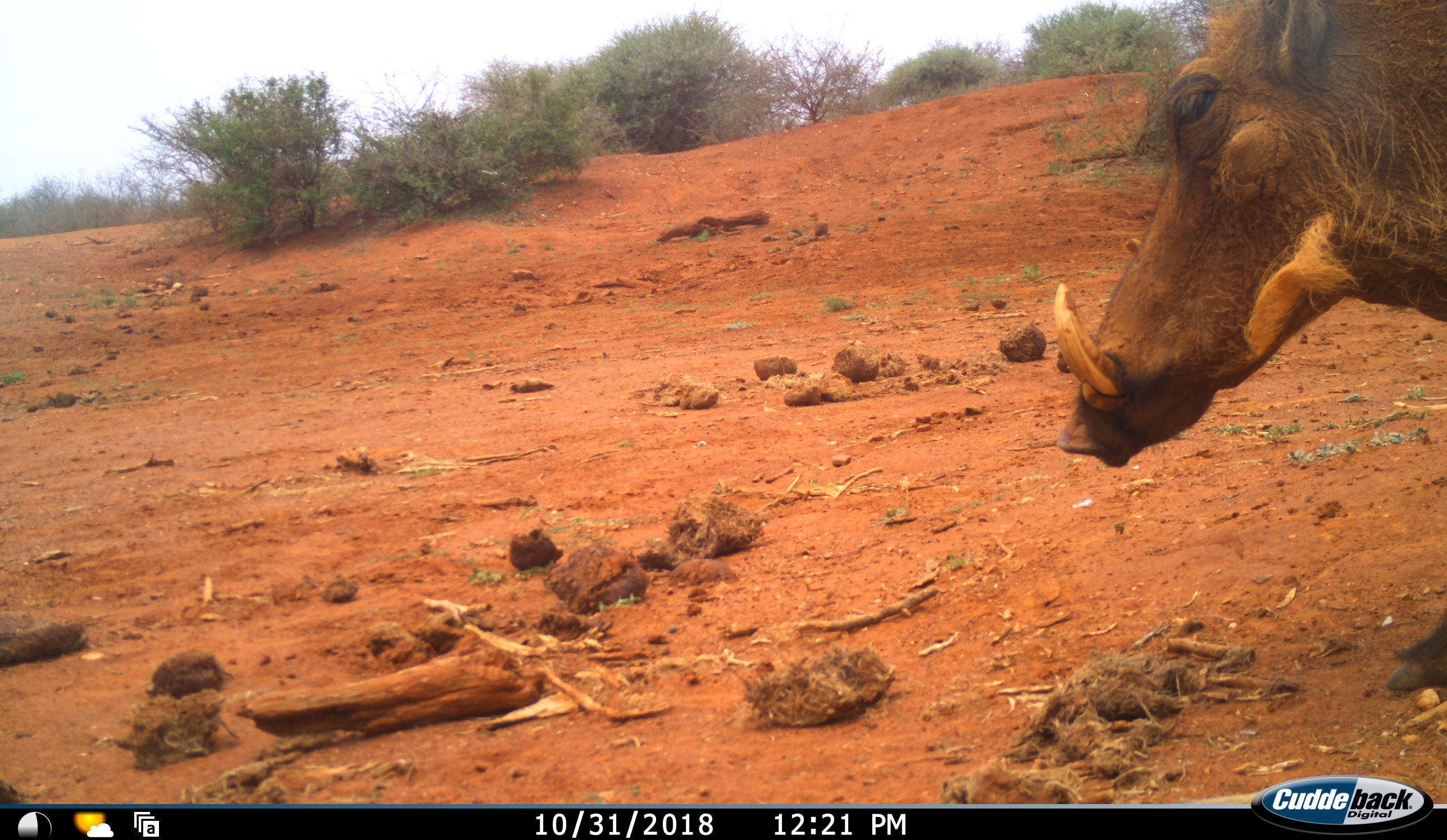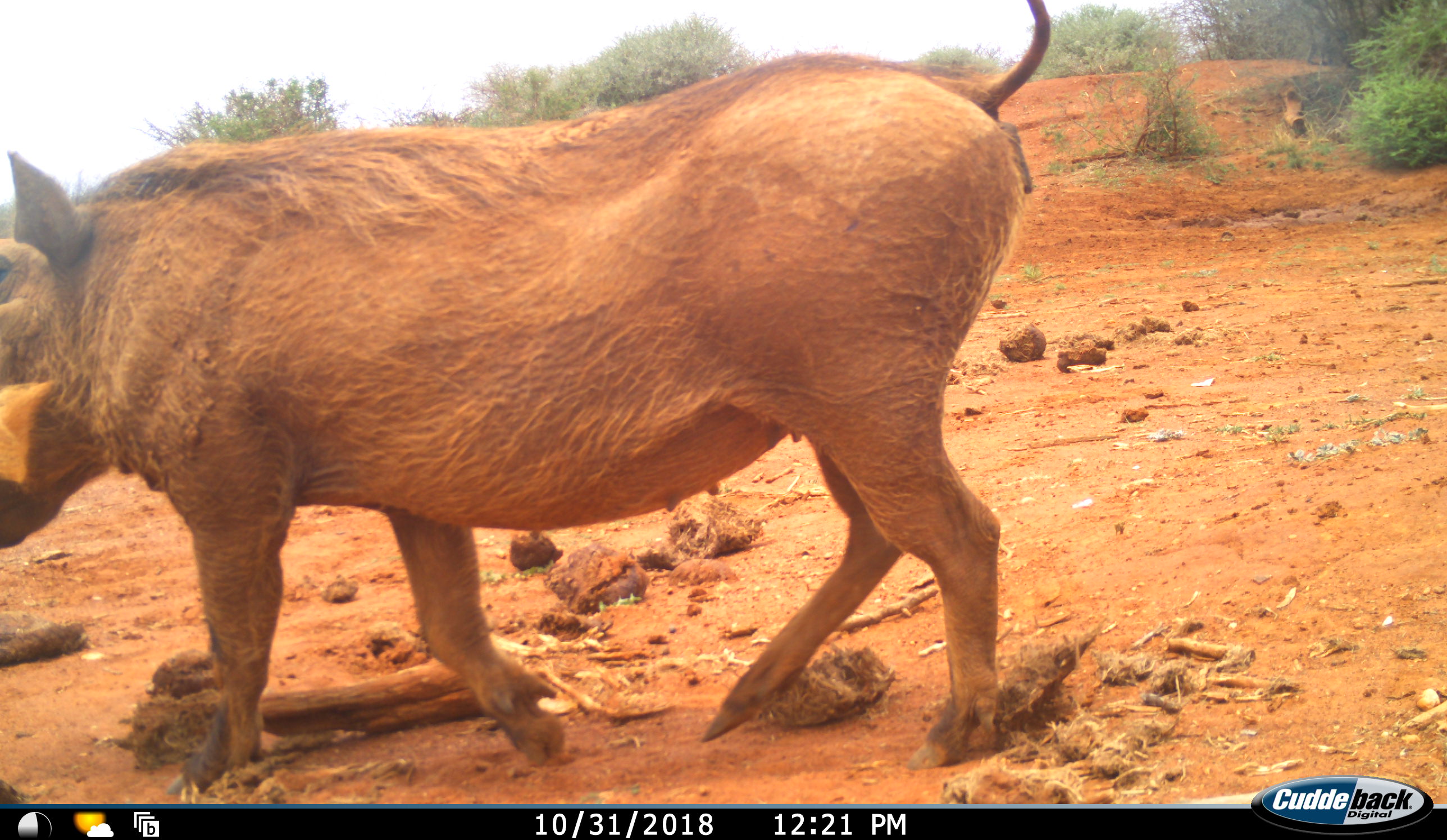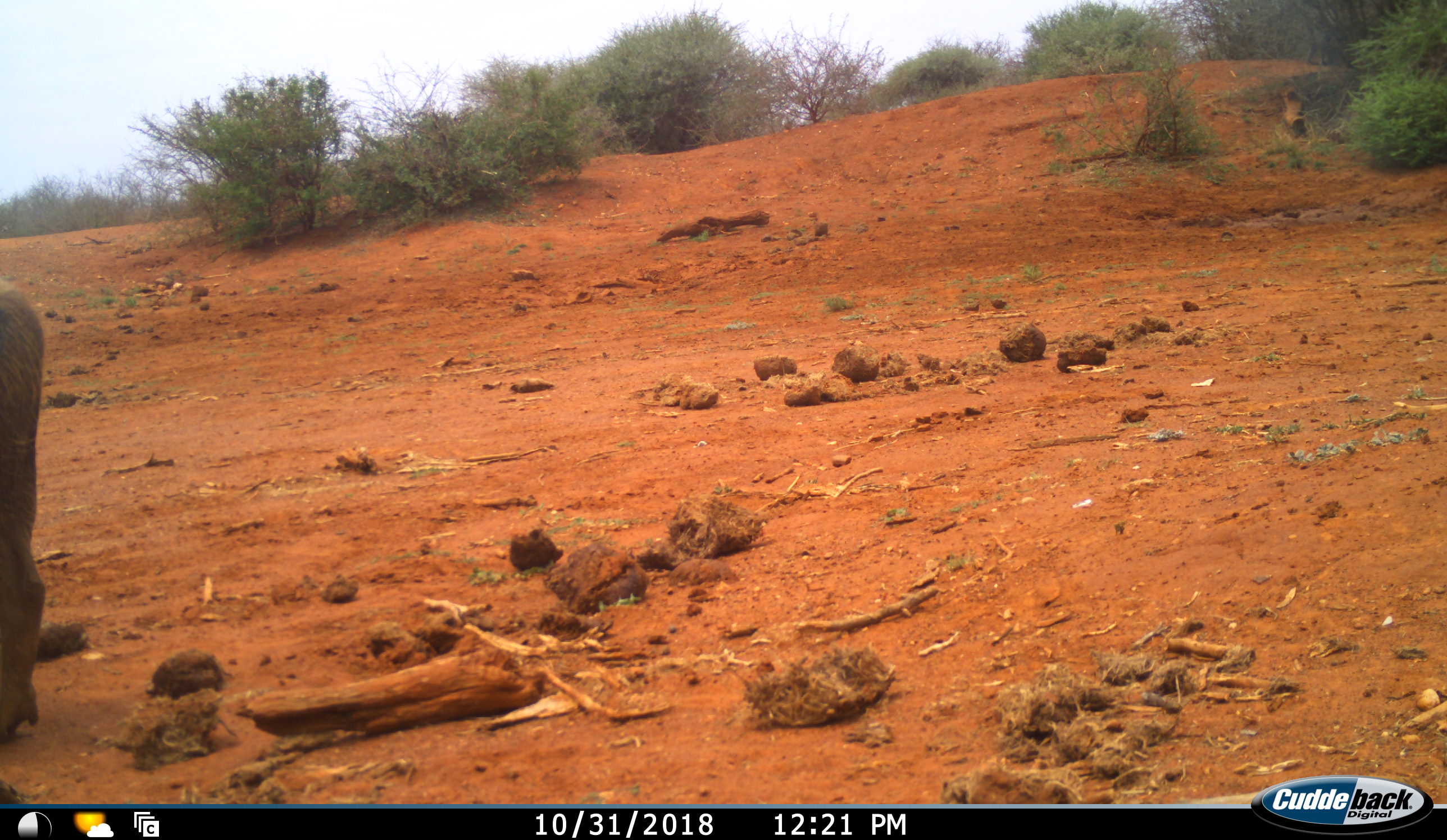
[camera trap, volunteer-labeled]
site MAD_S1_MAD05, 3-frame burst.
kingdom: Animalia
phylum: Chordata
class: Mammalia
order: Artiodactyla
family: Suidae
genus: Phacochoerus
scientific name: Phacochoerus africanus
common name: warthog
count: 1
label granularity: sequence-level